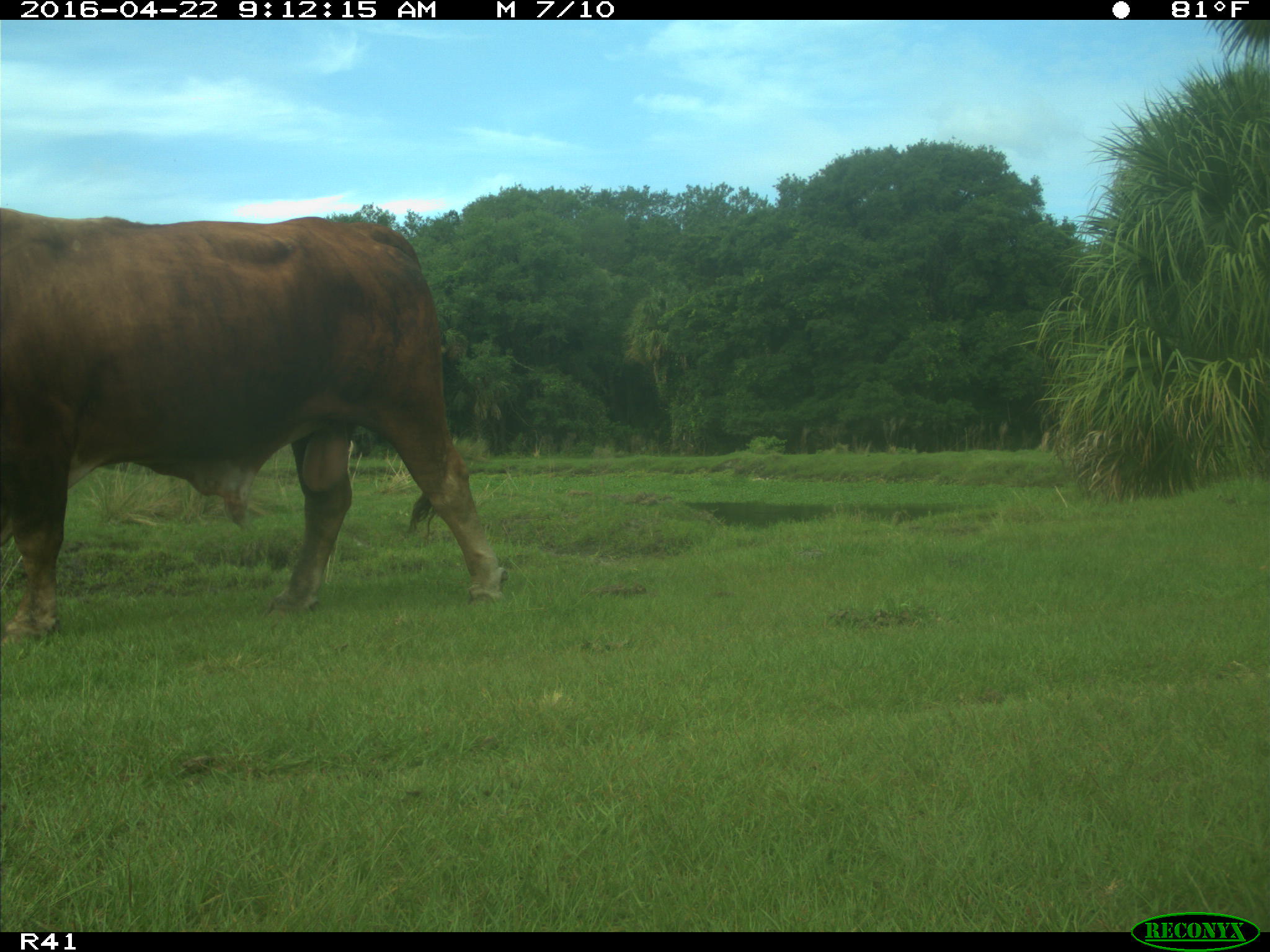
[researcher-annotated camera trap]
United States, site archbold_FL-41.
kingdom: Animalia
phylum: Chordata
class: Mammalia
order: Artiodactyla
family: Bovidae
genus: Bos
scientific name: Bos taurus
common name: domestic cow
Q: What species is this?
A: Bos taurus (domestic cow).